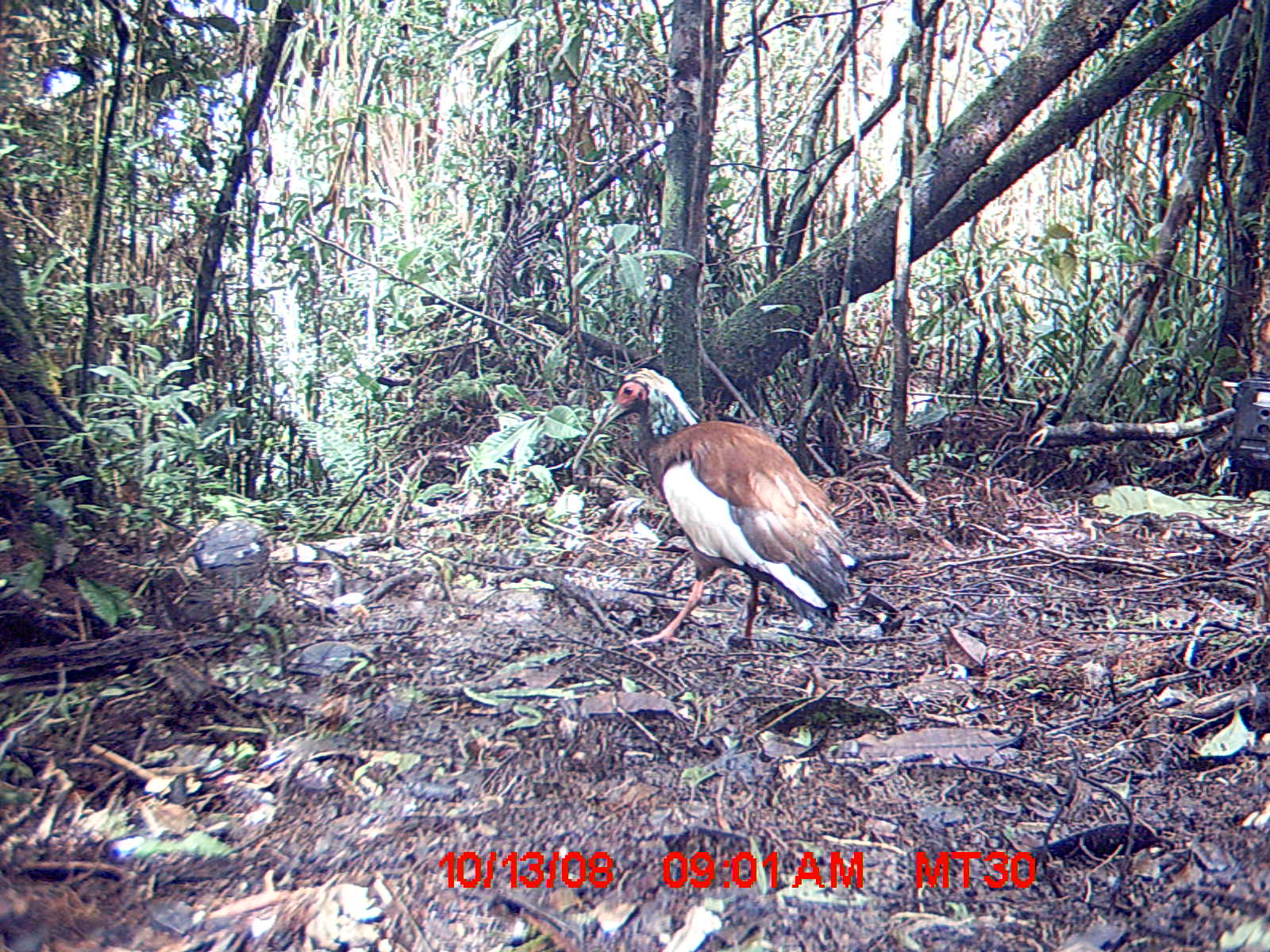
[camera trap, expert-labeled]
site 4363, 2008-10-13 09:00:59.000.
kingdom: Animalia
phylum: Chordata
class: Aves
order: Pelecaniformes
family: Threskiornithidae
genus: Lophotibis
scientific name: Lophotibis cristata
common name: madagascan ibis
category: lophotibis cristataa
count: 2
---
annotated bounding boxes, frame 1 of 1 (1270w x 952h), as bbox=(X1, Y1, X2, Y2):
lophotibis cristataa: bbox=(593, 366, 859, 645)